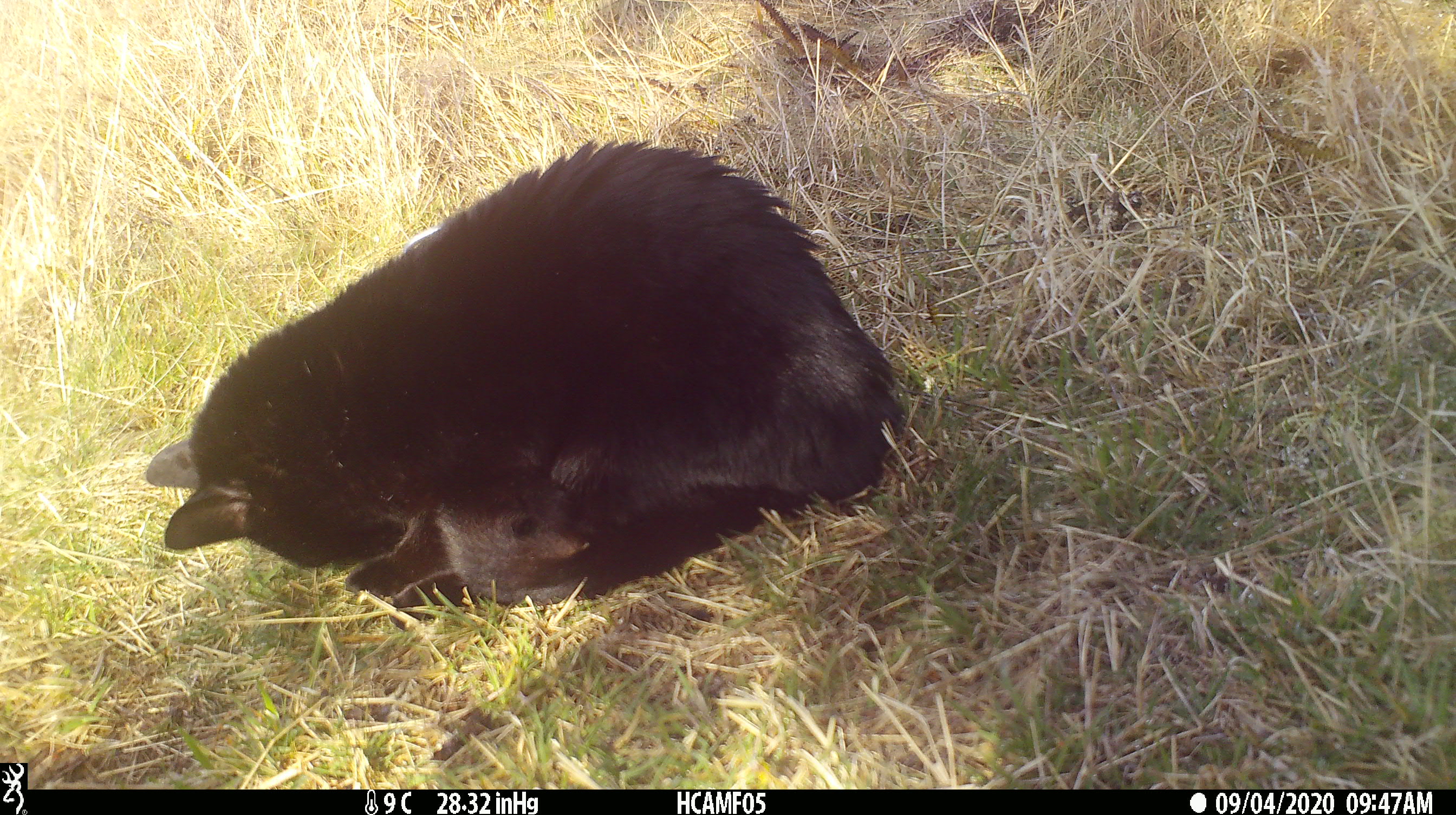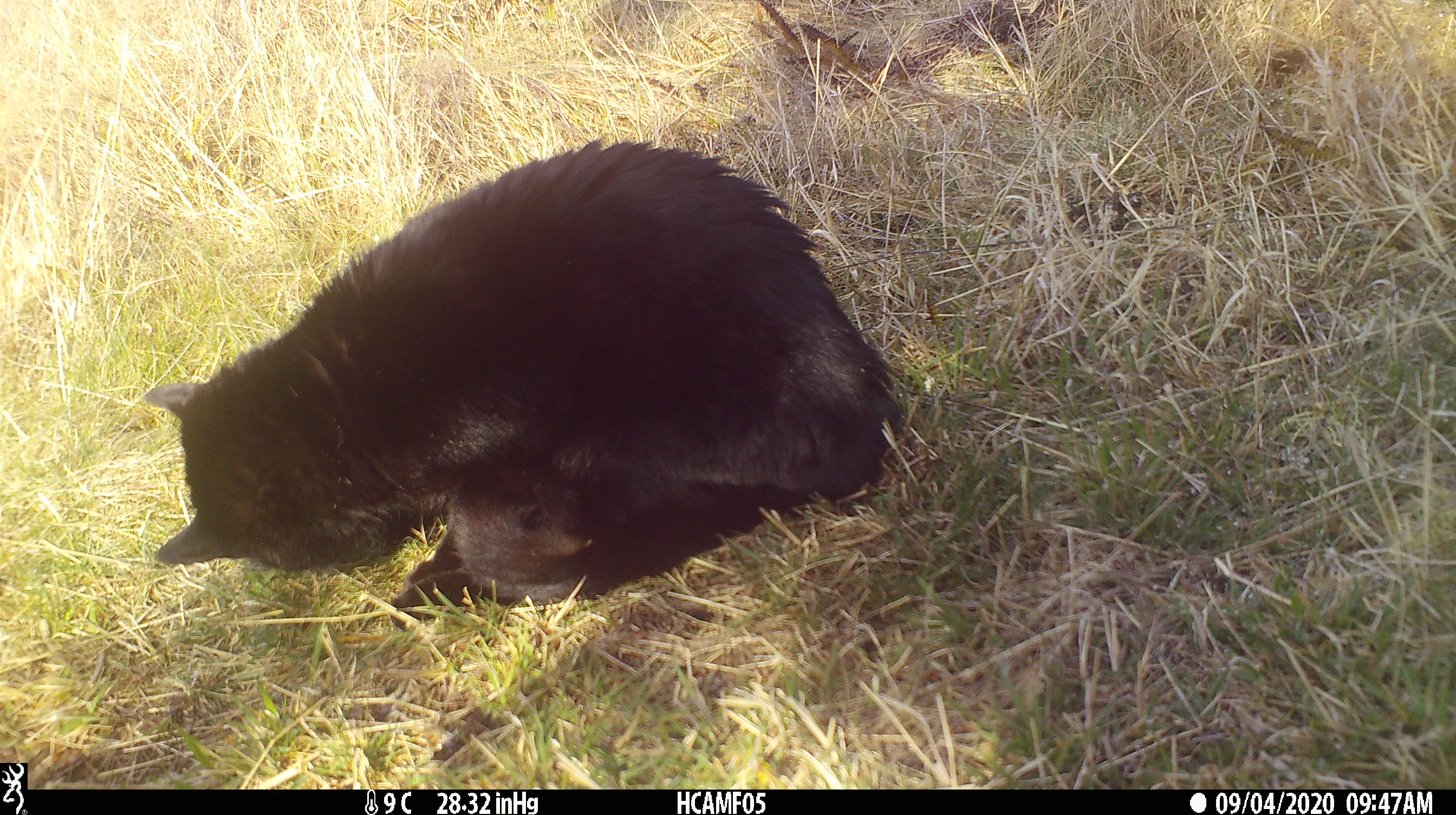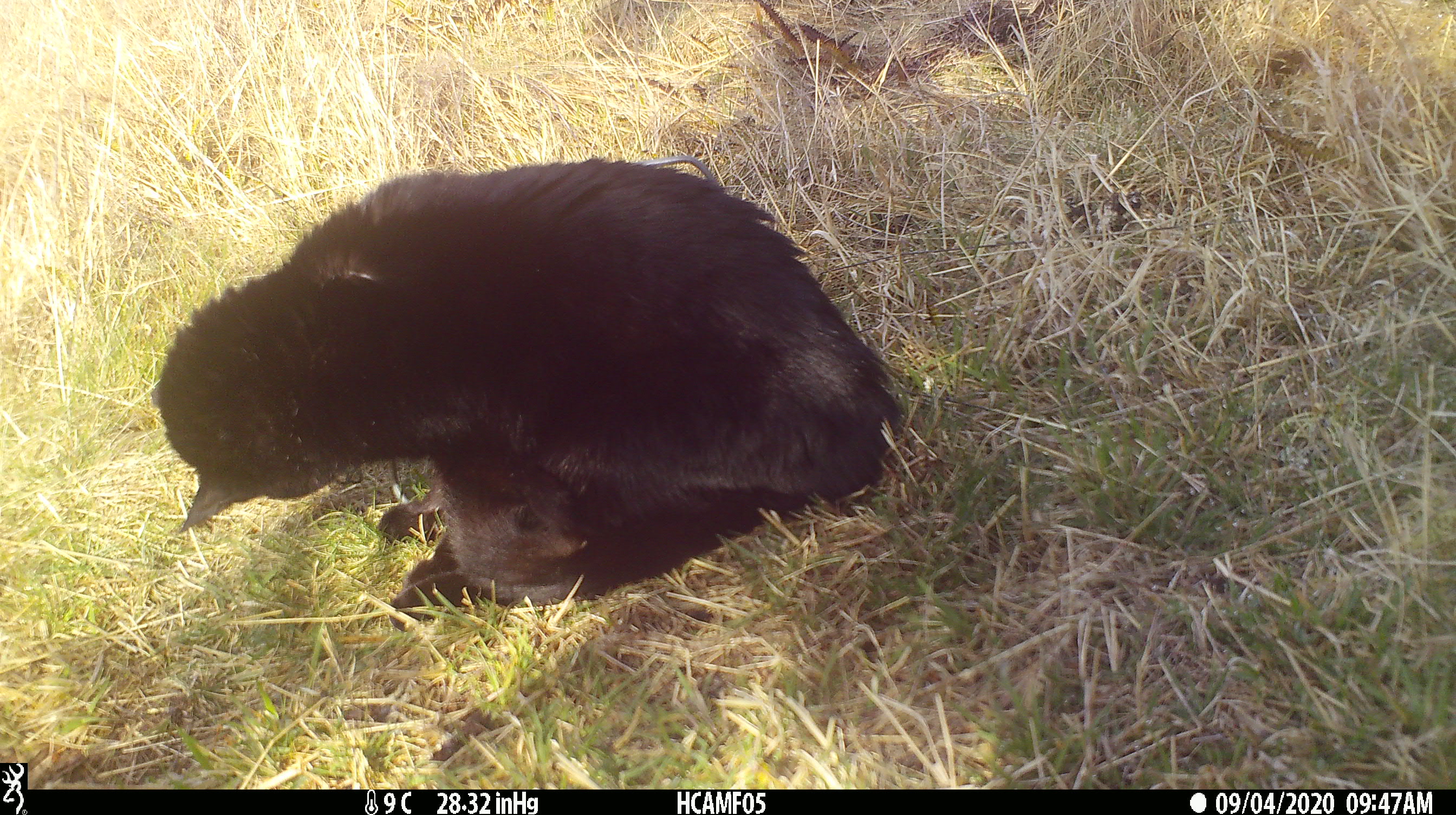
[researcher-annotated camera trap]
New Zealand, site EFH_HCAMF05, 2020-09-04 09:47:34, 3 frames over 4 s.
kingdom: Animalia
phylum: Chordata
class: Mammalia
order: Carnivora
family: Felidae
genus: Felis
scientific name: Felis catus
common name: domestic cat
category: cat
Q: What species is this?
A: Cat (domestic cat) (Felis catus).